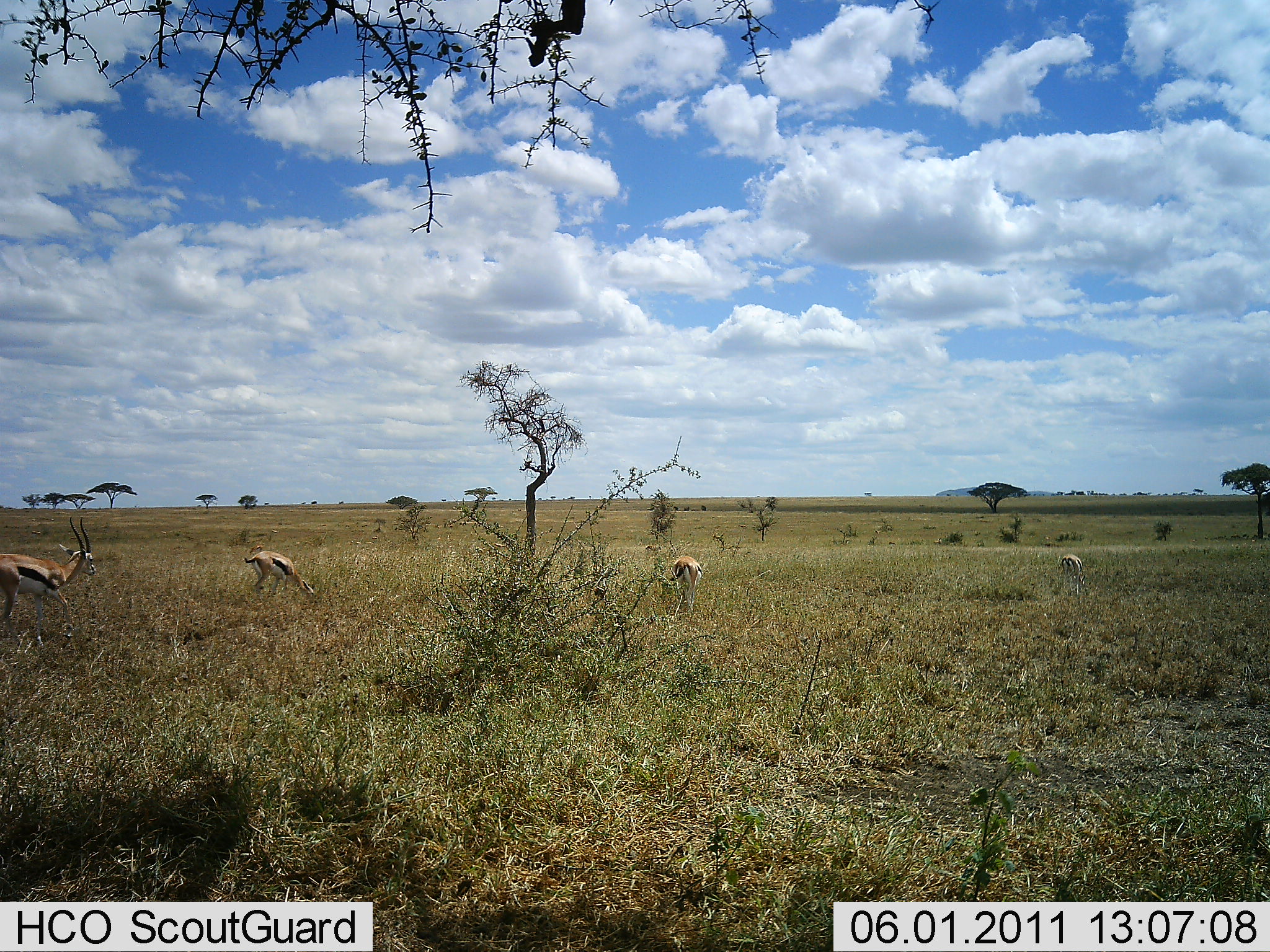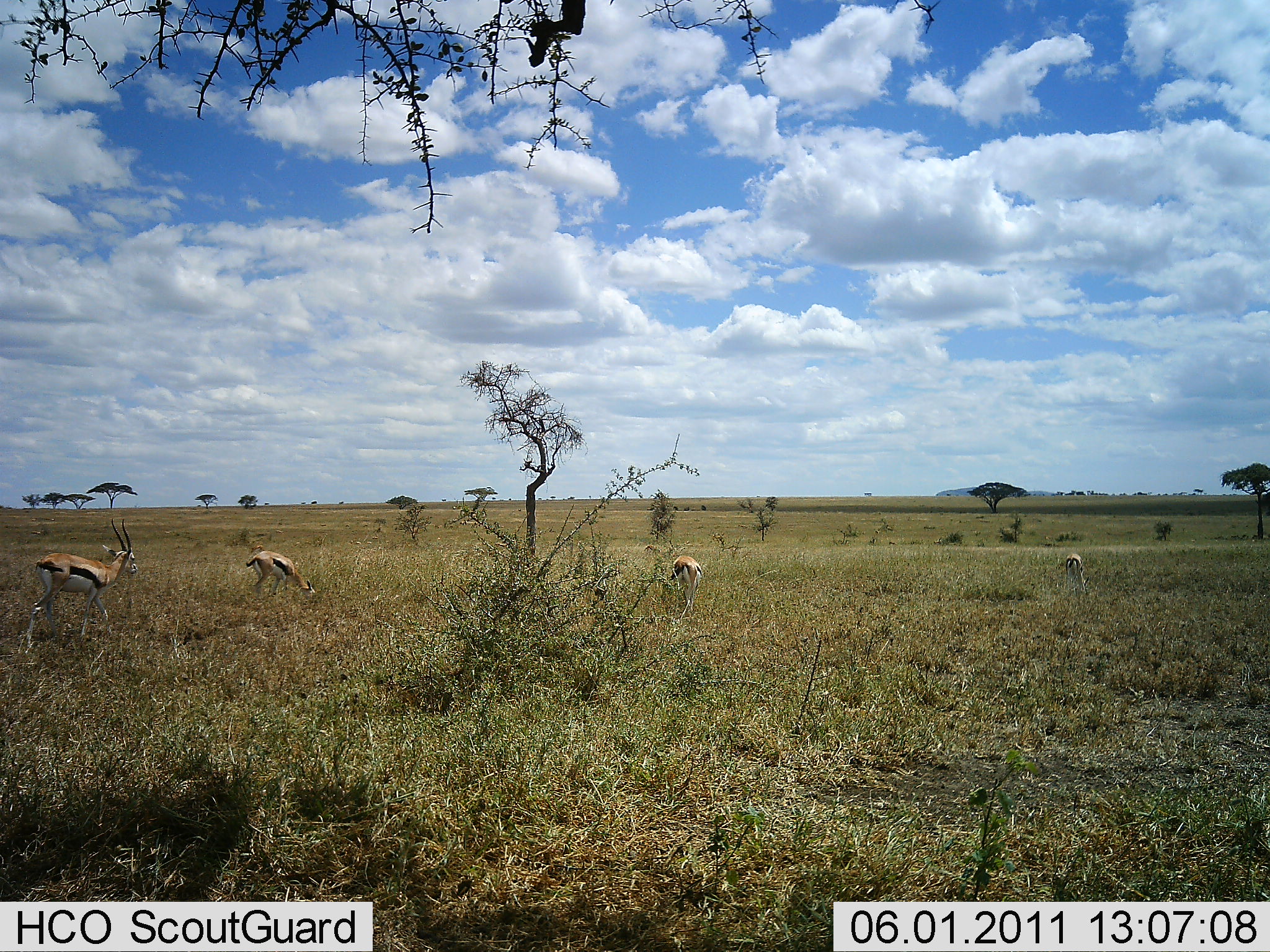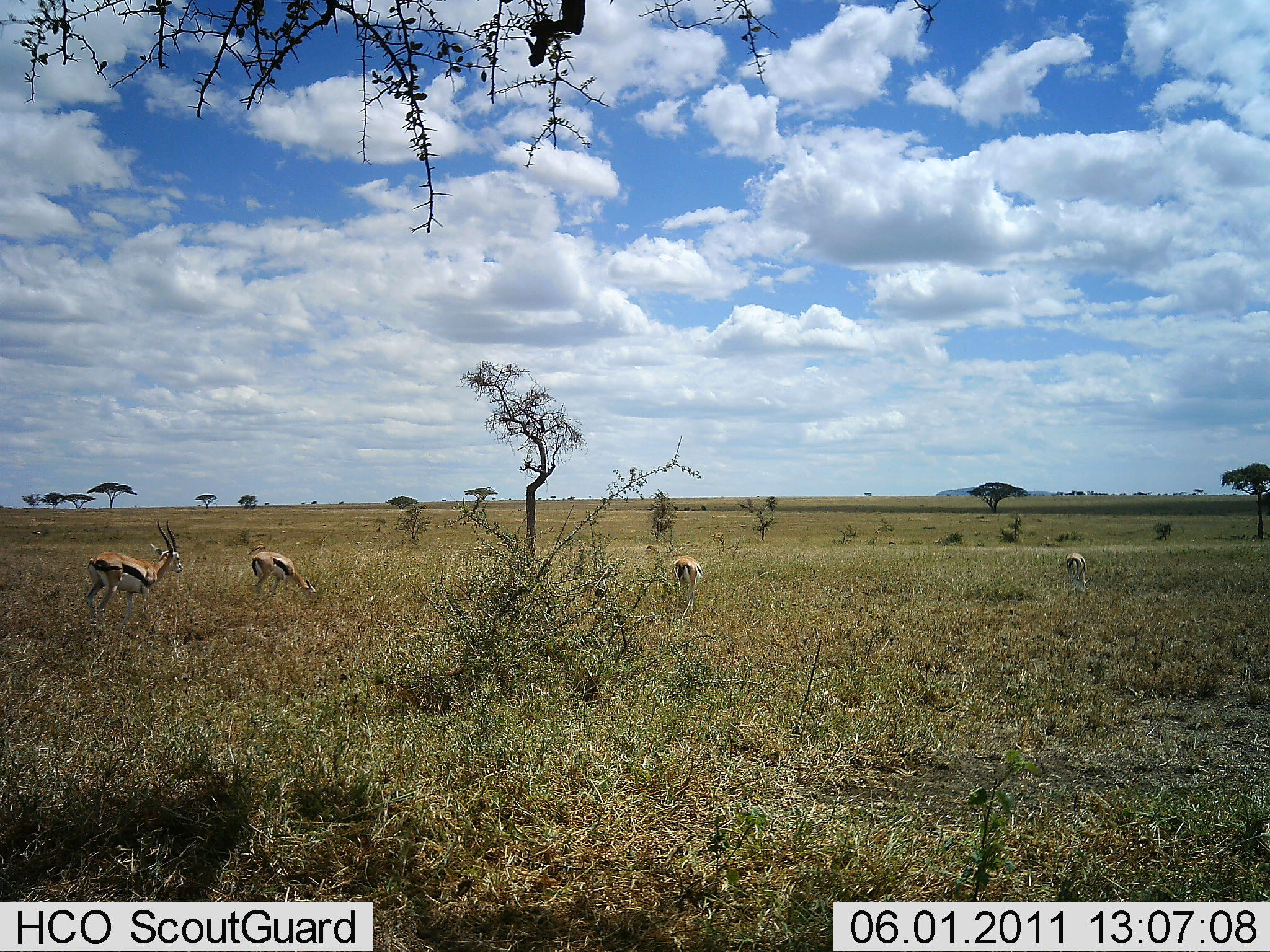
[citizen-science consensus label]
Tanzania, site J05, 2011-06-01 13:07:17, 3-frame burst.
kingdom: Animalia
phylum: Chordata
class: Mammalia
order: Artiodactyla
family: Bovidae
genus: Eudorcas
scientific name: Eudorcas thomsonii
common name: thomson's gazelle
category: gazellethomsons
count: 4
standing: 38%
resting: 0%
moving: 31%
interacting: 0%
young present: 0%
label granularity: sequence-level